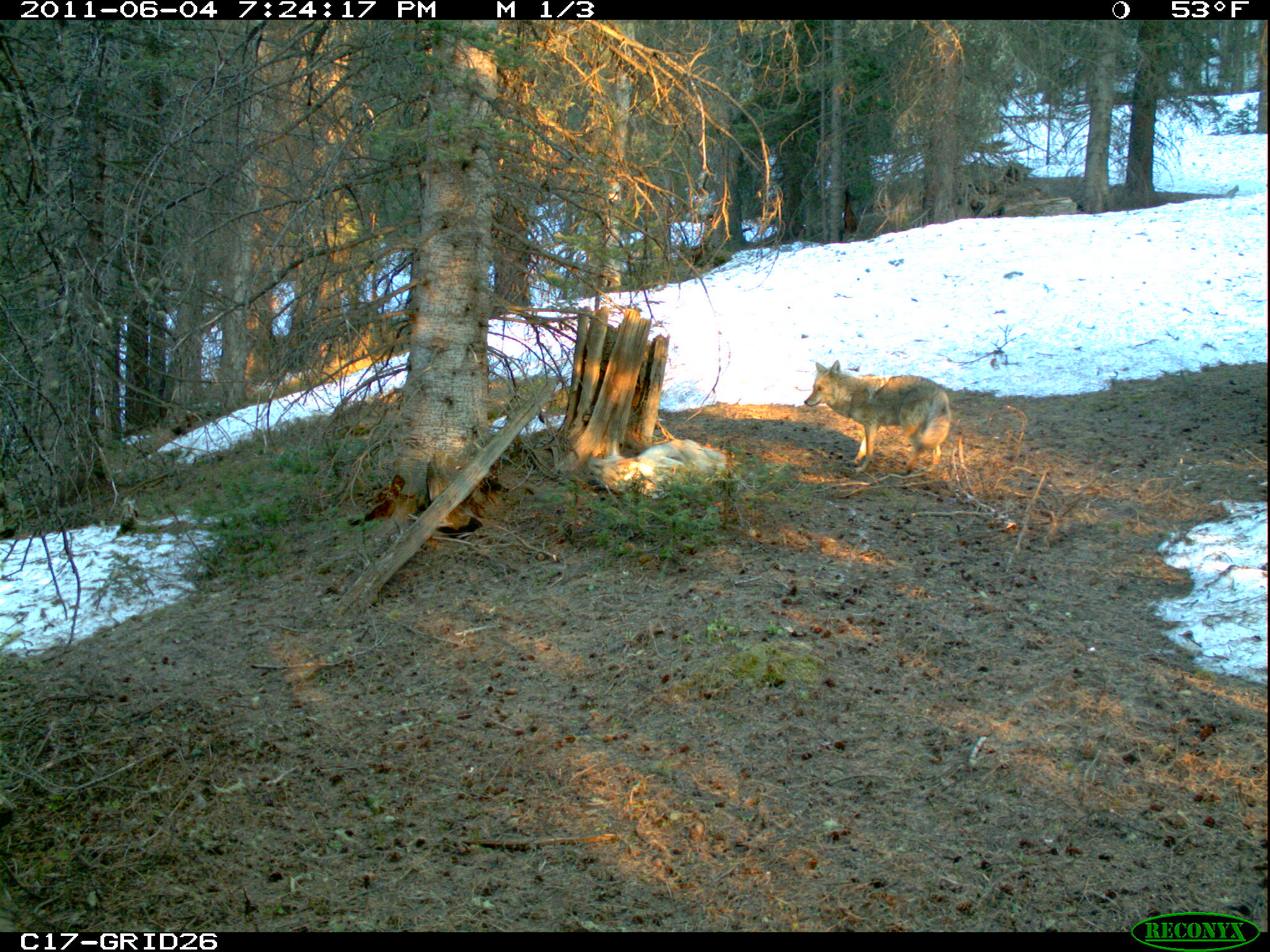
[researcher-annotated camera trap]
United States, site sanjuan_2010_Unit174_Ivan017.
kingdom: Animalia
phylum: Chordata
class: Mammalia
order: Carnivora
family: Canidae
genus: Canis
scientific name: Canis latrans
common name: coyote